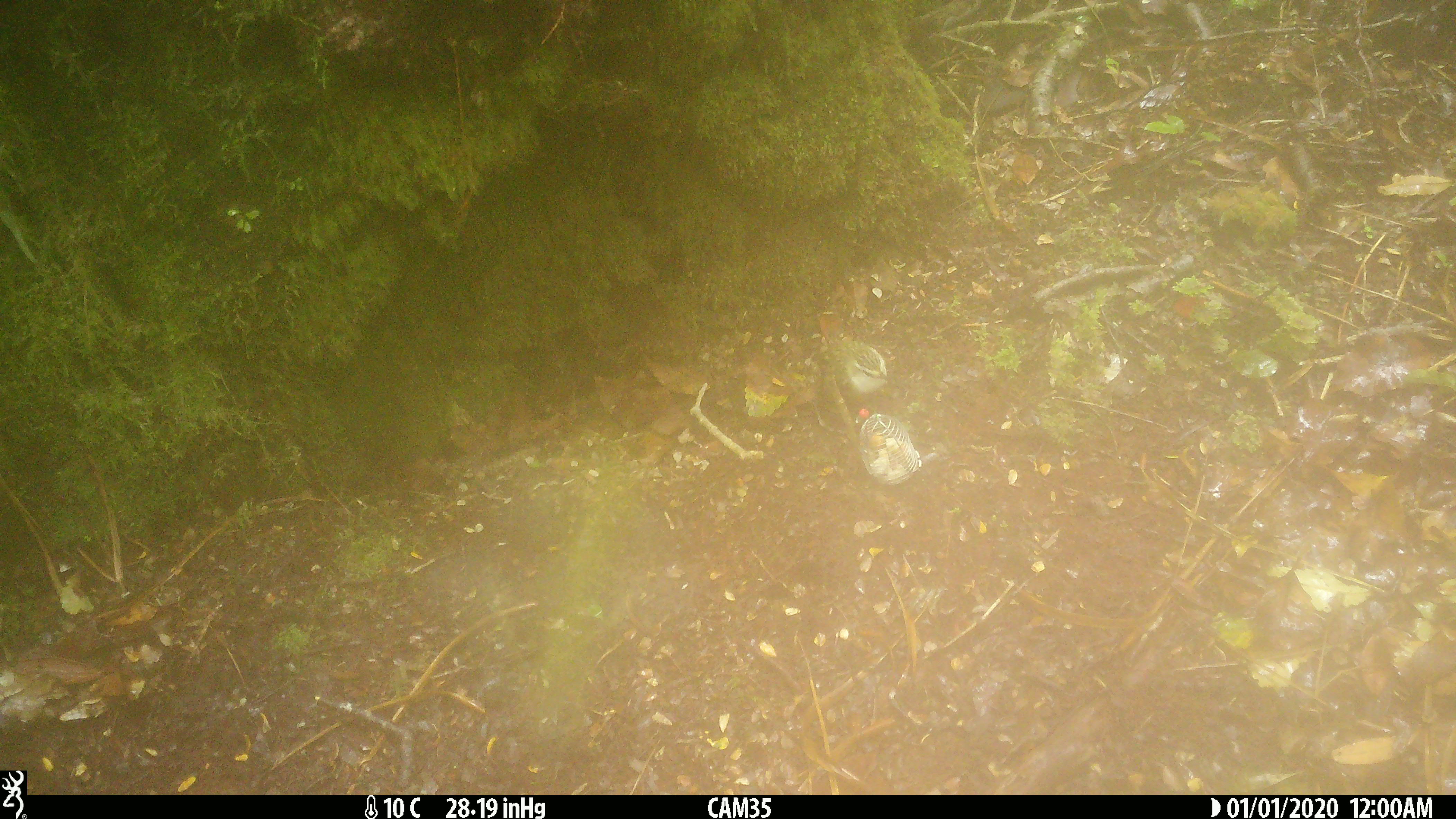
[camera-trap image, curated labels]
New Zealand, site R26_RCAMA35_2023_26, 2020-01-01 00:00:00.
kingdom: Animalia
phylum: Chordata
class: Aves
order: Passeriformes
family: Acanthisittidae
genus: Acanthisitta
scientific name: Acanthisitta chloris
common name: rifleman